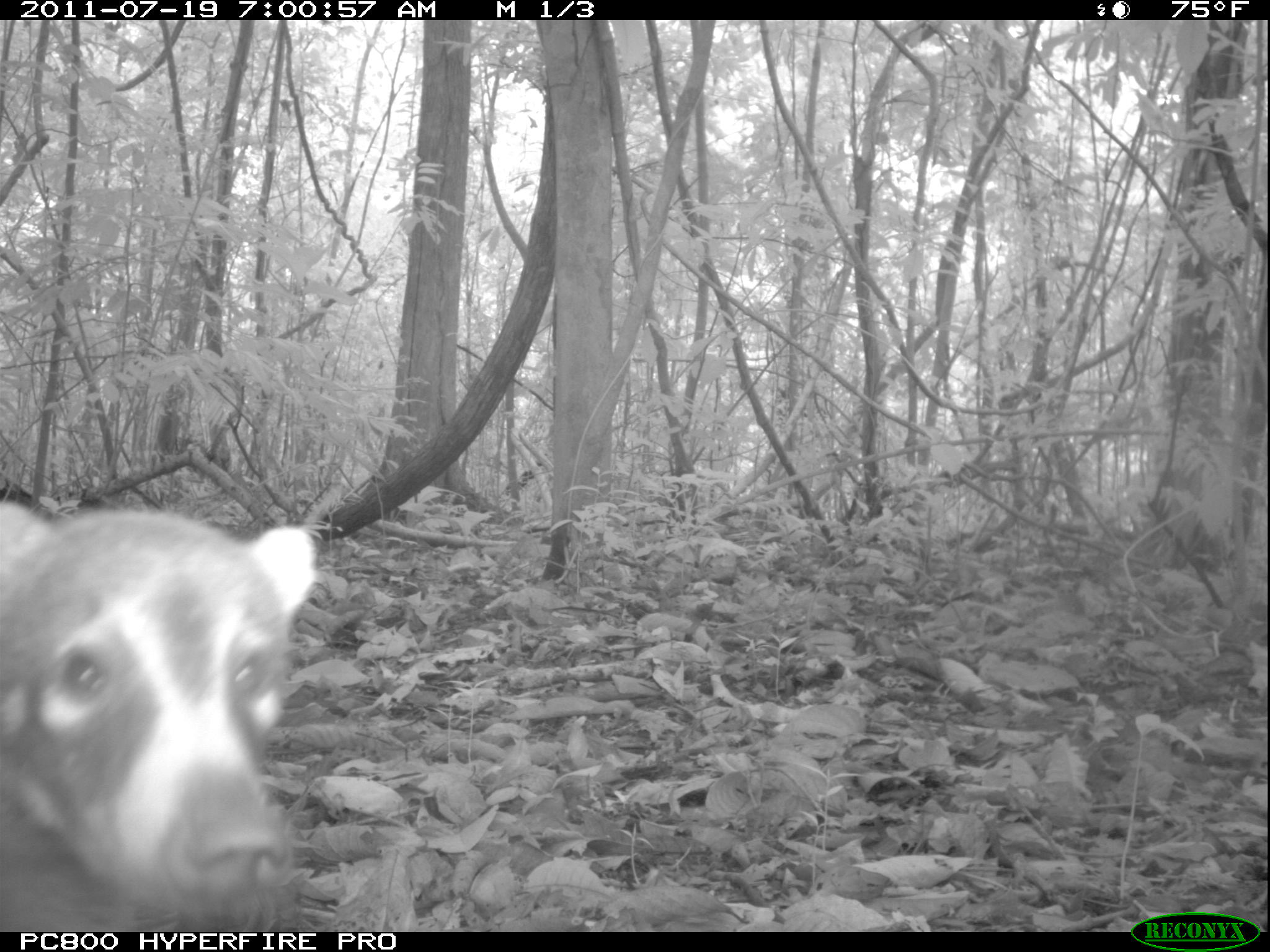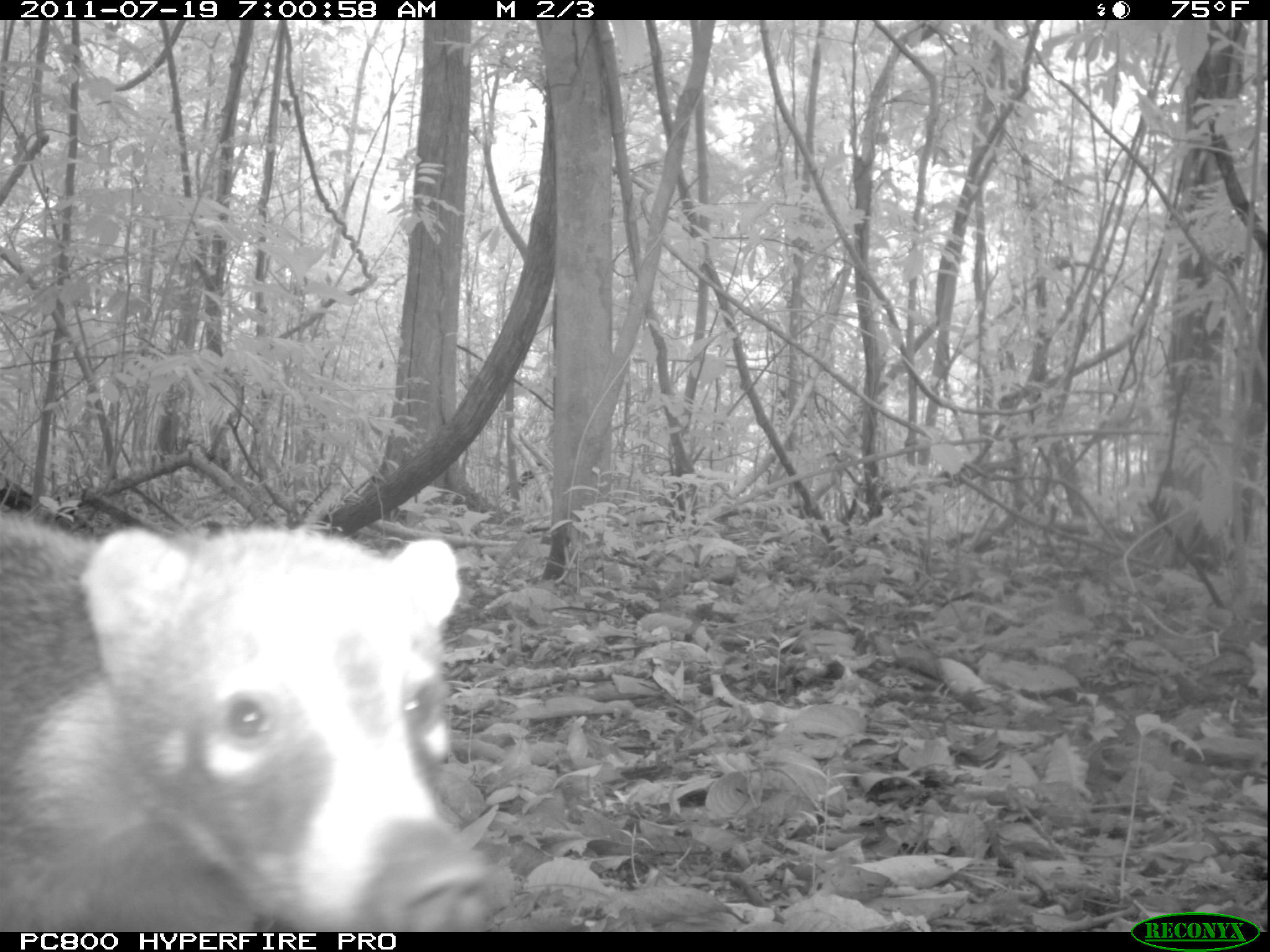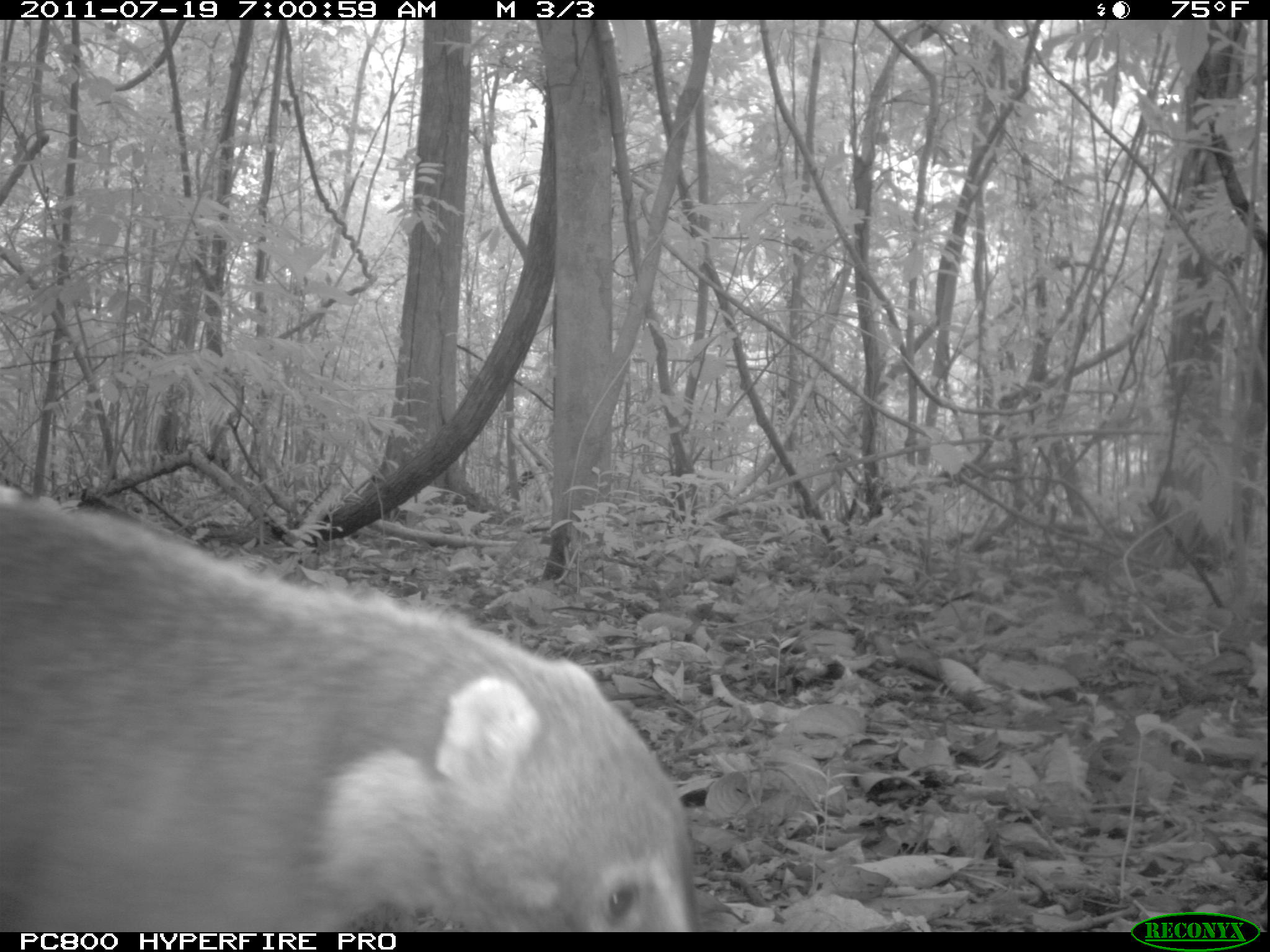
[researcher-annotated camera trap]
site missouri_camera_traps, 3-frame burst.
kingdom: Animalia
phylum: Chordata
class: Mammalia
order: Carnivora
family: Procyonidae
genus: Nasua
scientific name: Nasua narica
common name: white-nosed coati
White-nosed coati (Nasua narica). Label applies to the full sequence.